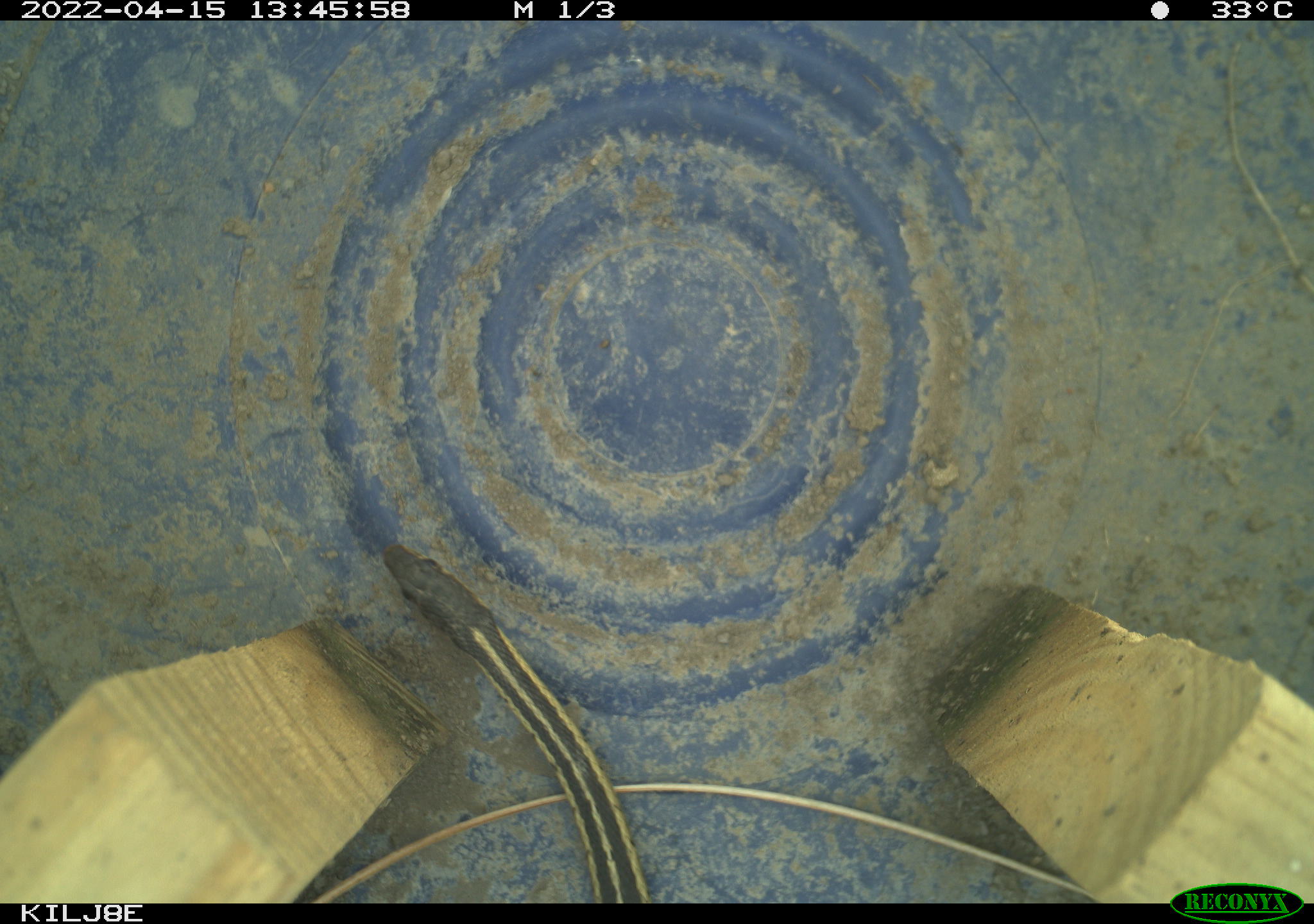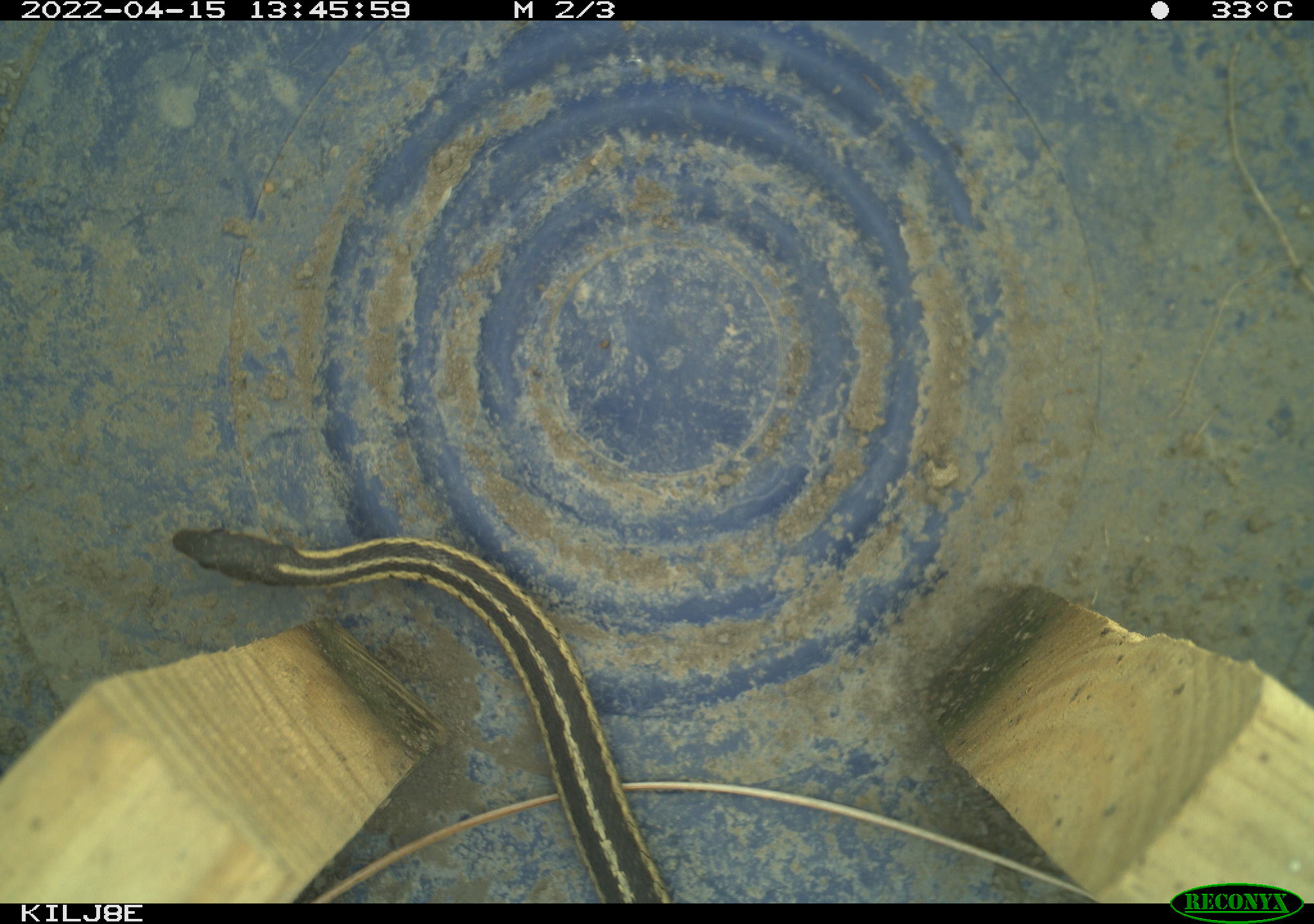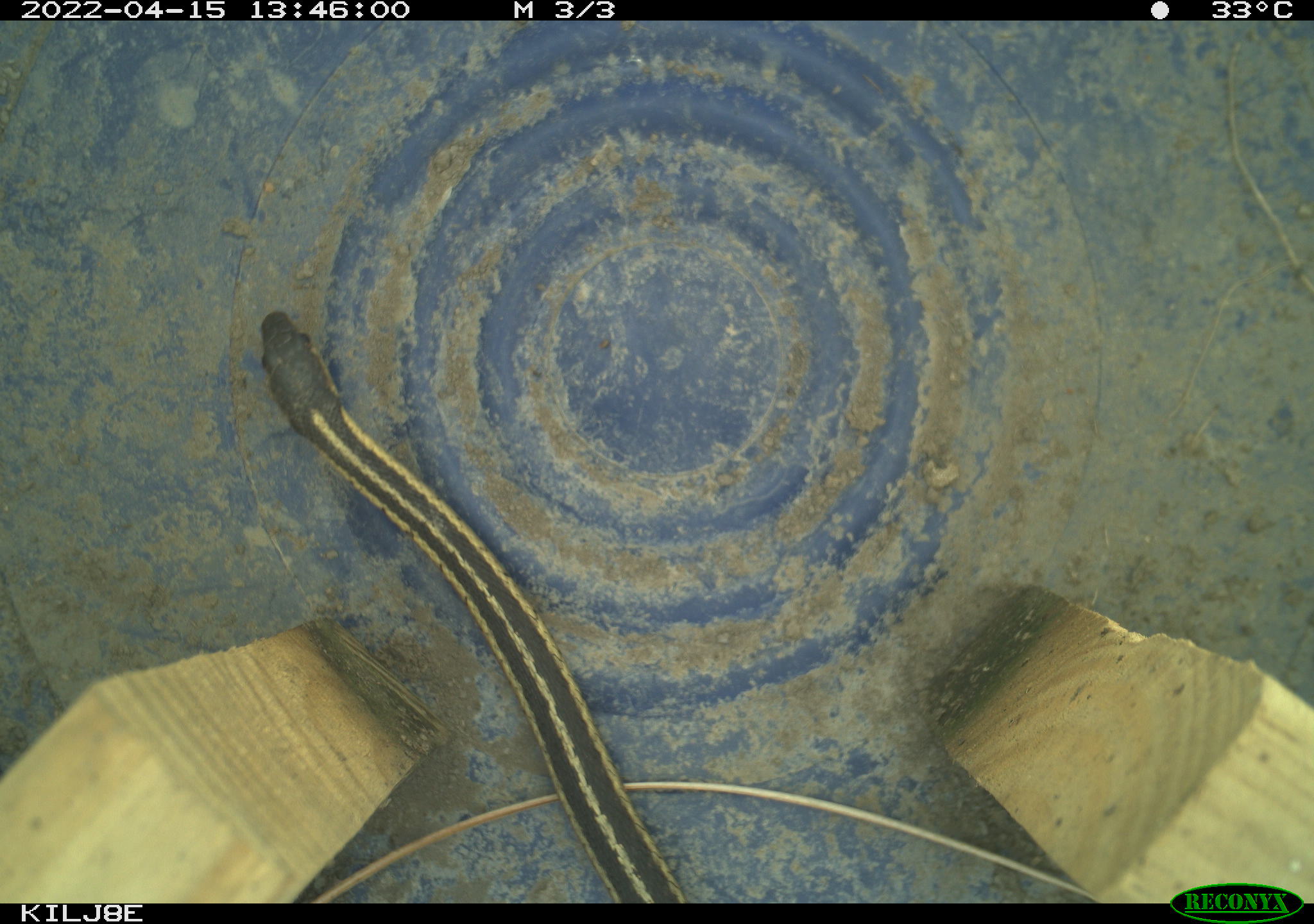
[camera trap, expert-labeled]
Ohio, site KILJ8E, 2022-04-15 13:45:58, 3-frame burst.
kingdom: Animalia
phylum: Chordata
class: Reptilia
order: Squamata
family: Colubridae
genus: Thamnophis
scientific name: Thamnophis sirtalis sirtalis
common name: eastern gartersnake